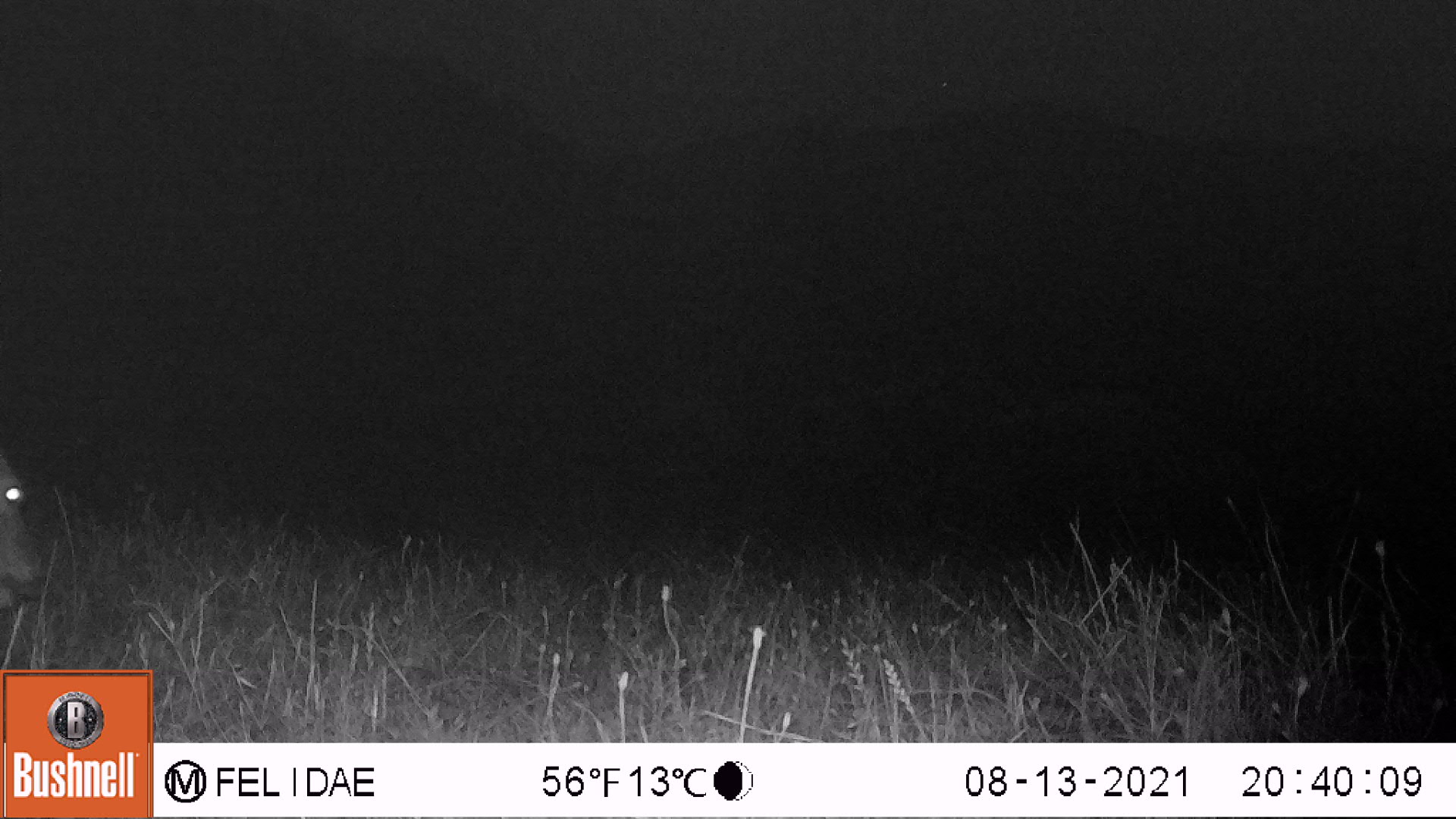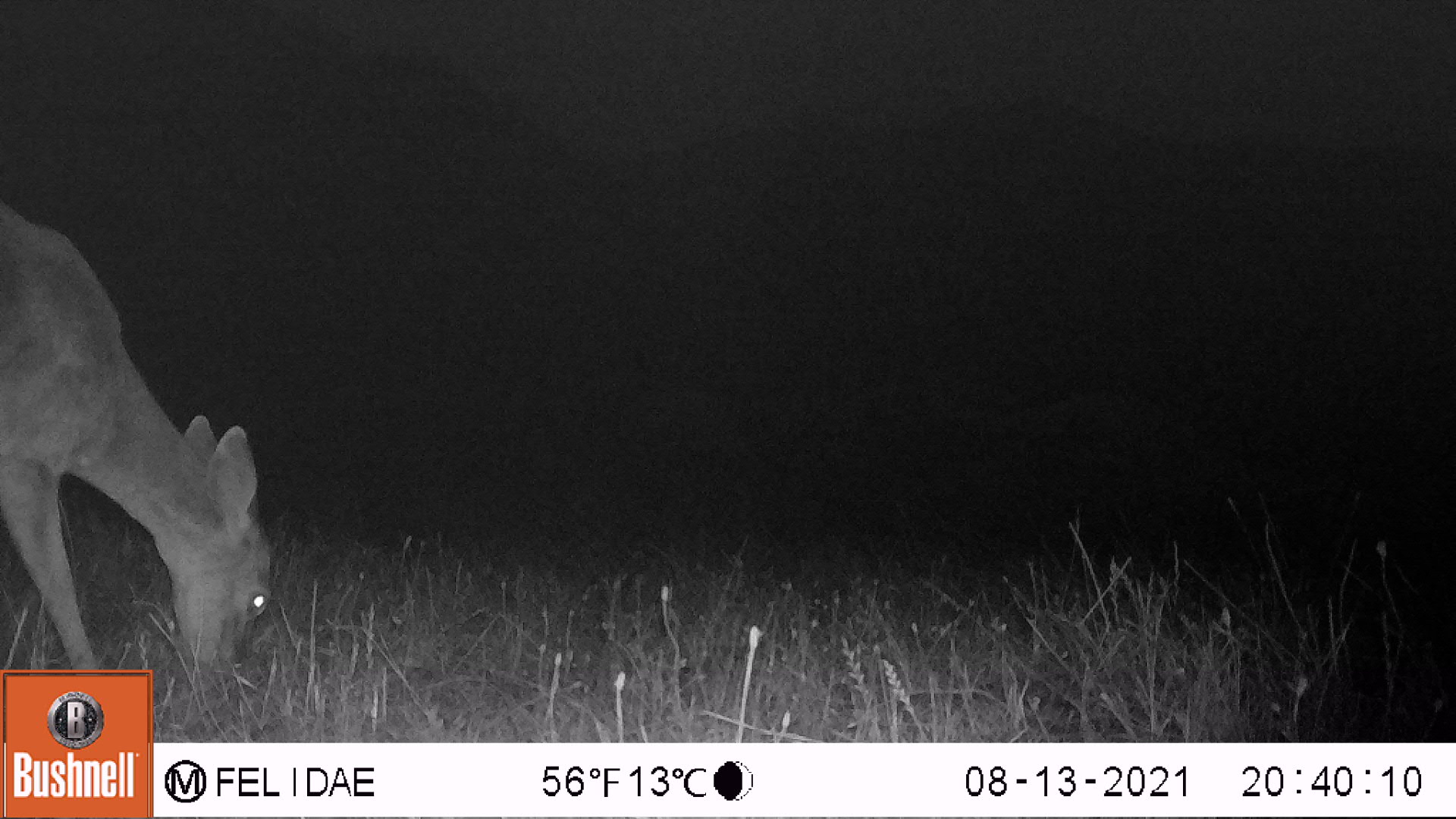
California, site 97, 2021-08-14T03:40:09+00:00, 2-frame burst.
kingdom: Animalia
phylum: Chordata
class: Mammalia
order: Artiodactyla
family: Cervidae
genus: Odocoileus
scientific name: Odocoileus hemionus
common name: mule deer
Mule deer (Odocoileus hemionus).